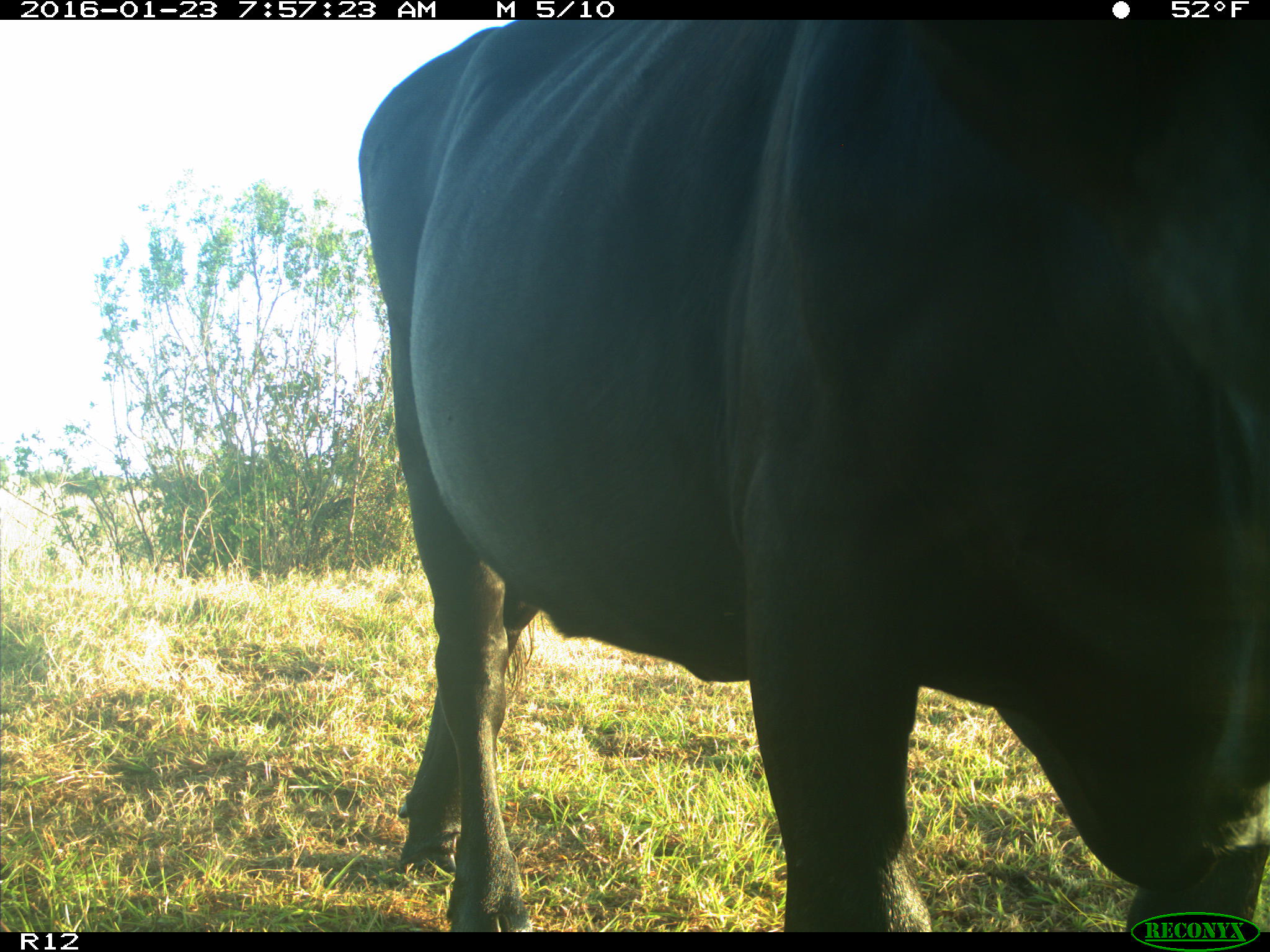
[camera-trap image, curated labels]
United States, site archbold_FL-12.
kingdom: Animalia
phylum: Chordata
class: Mammalia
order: Artiodactyla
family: Bovidae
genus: Bos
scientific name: Bos taurus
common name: domestic cow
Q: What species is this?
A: Bos taurus (domestic cow).